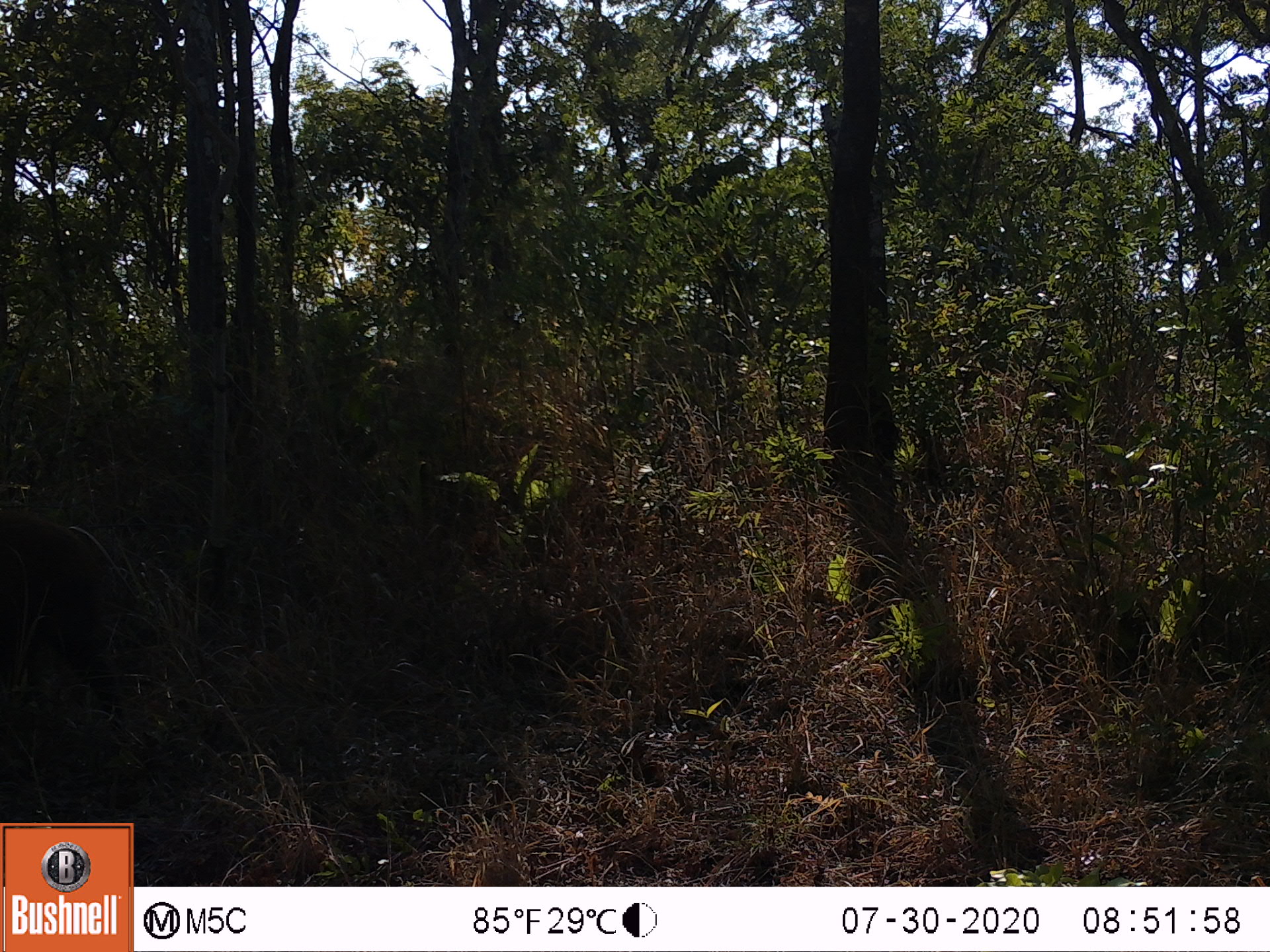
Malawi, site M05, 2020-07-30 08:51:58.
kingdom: Animalia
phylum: Chordata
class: Mammalia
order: Artiodactyla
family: Suidae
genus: Potamochoerus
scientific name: Potamochoerus larvatus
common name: bushpig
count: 1